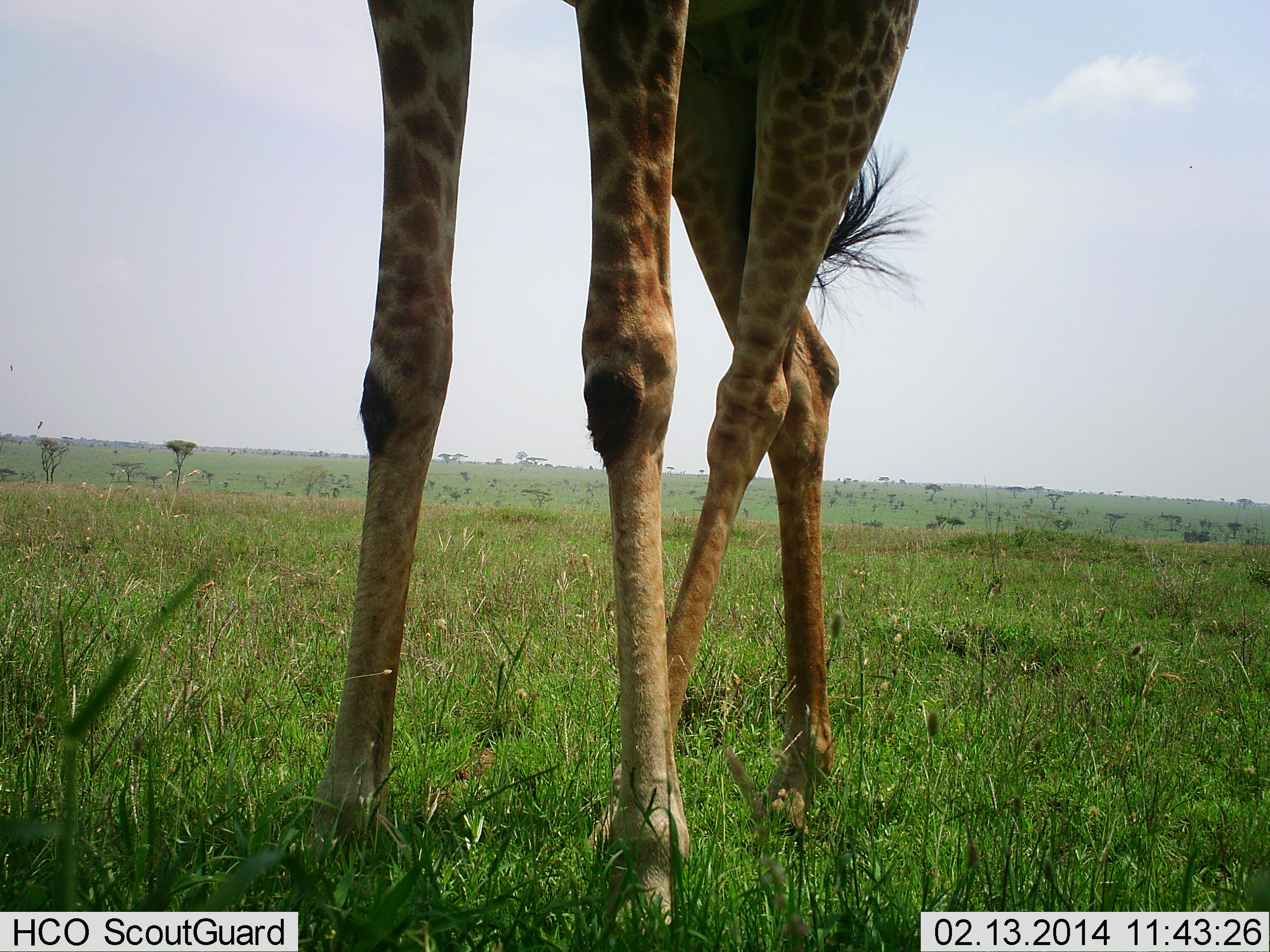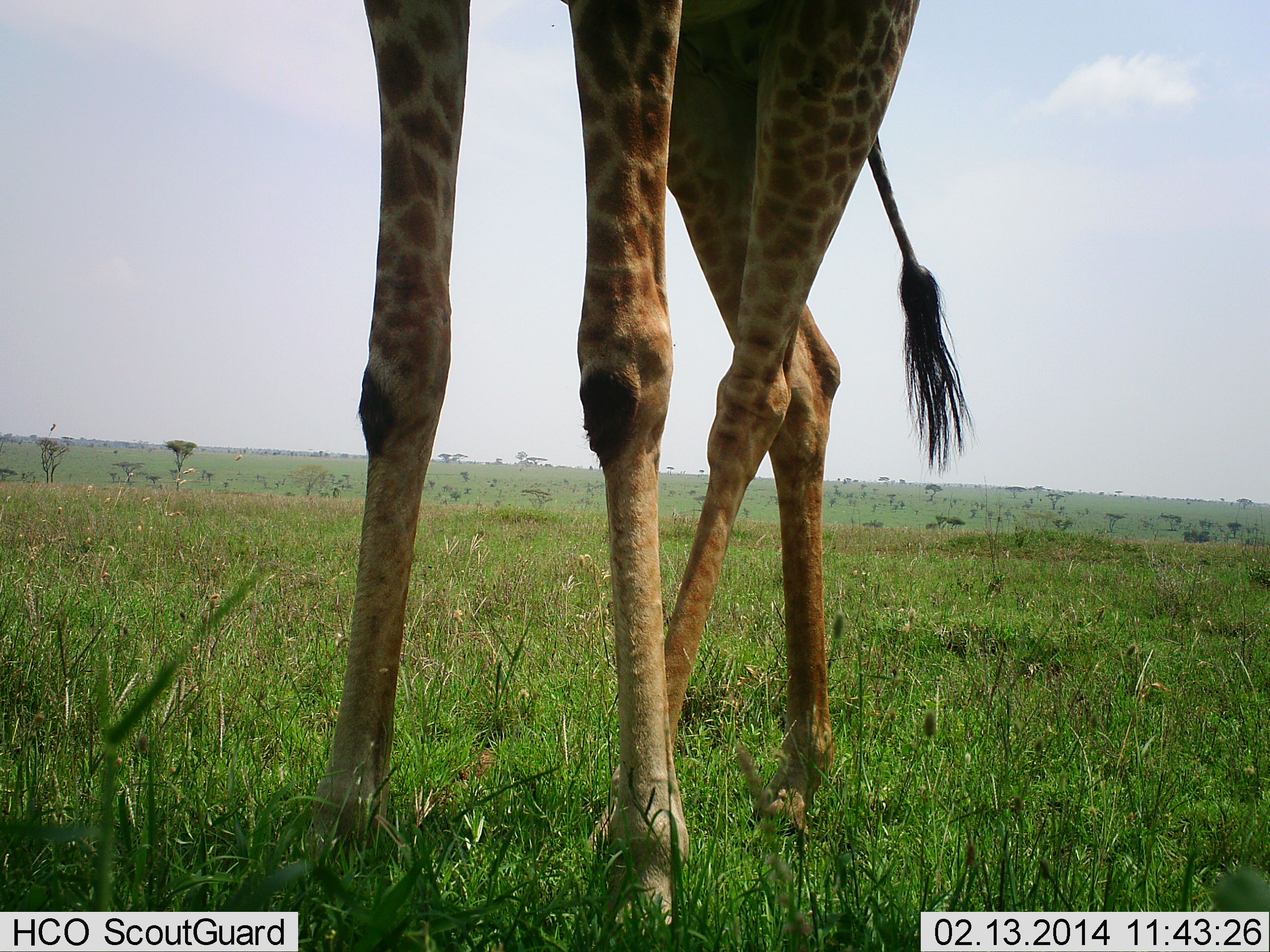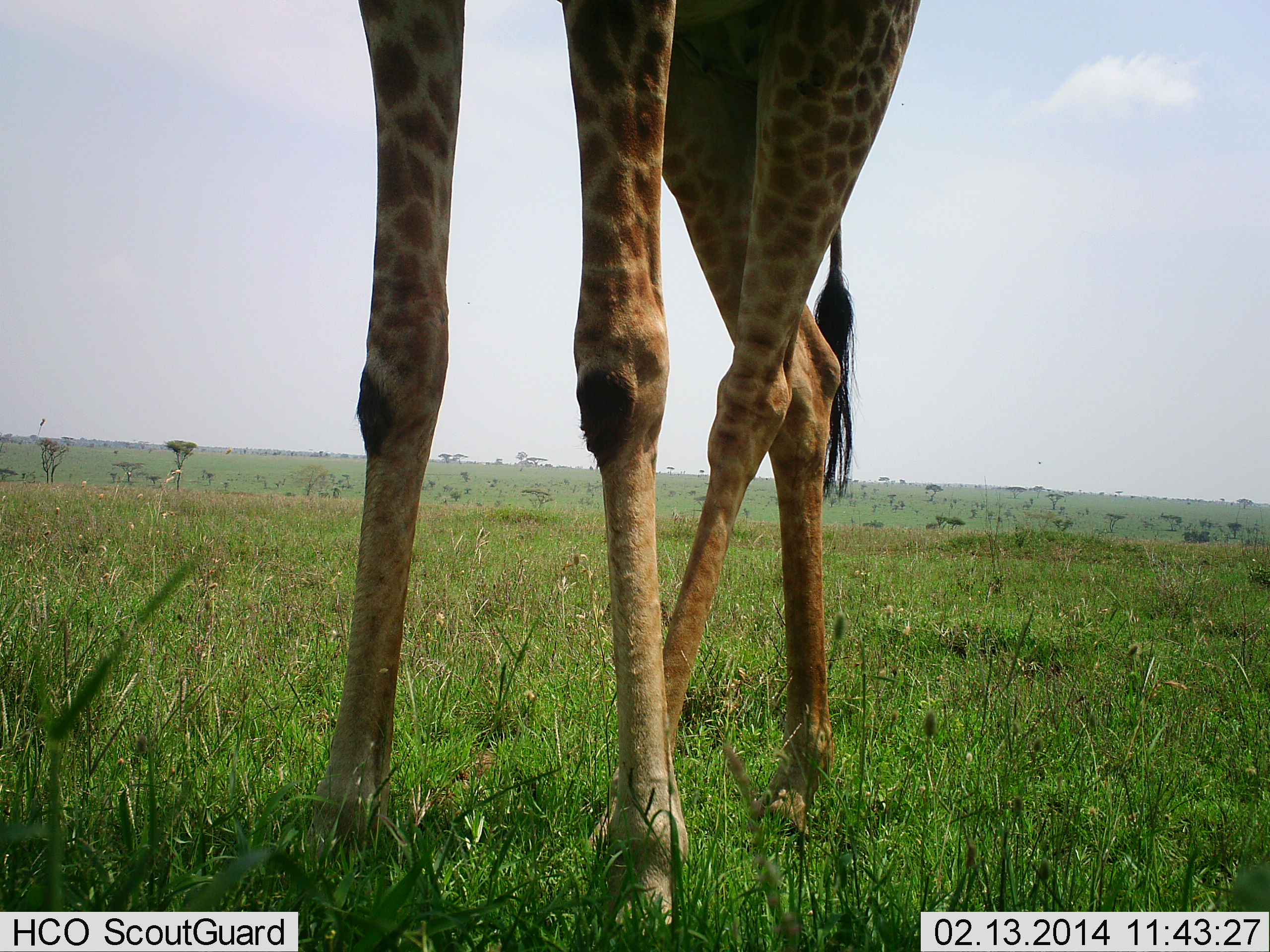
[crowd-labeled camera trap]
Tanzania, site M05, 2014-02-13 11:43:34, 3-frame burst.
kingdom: Animalia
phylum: Chordata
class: Mammalia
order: Artiodactyla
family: Giraffidae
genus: Giraffa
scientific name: Giraffa camelopardalis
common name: giraffe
Giraffe (Giraffa camelopardalis), count 1. Behavior (volunteer vote fractions): standing 100%, resting 0%, moving 0%, interacting 0%. Young present (vote fraction): 0%. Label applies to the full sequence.